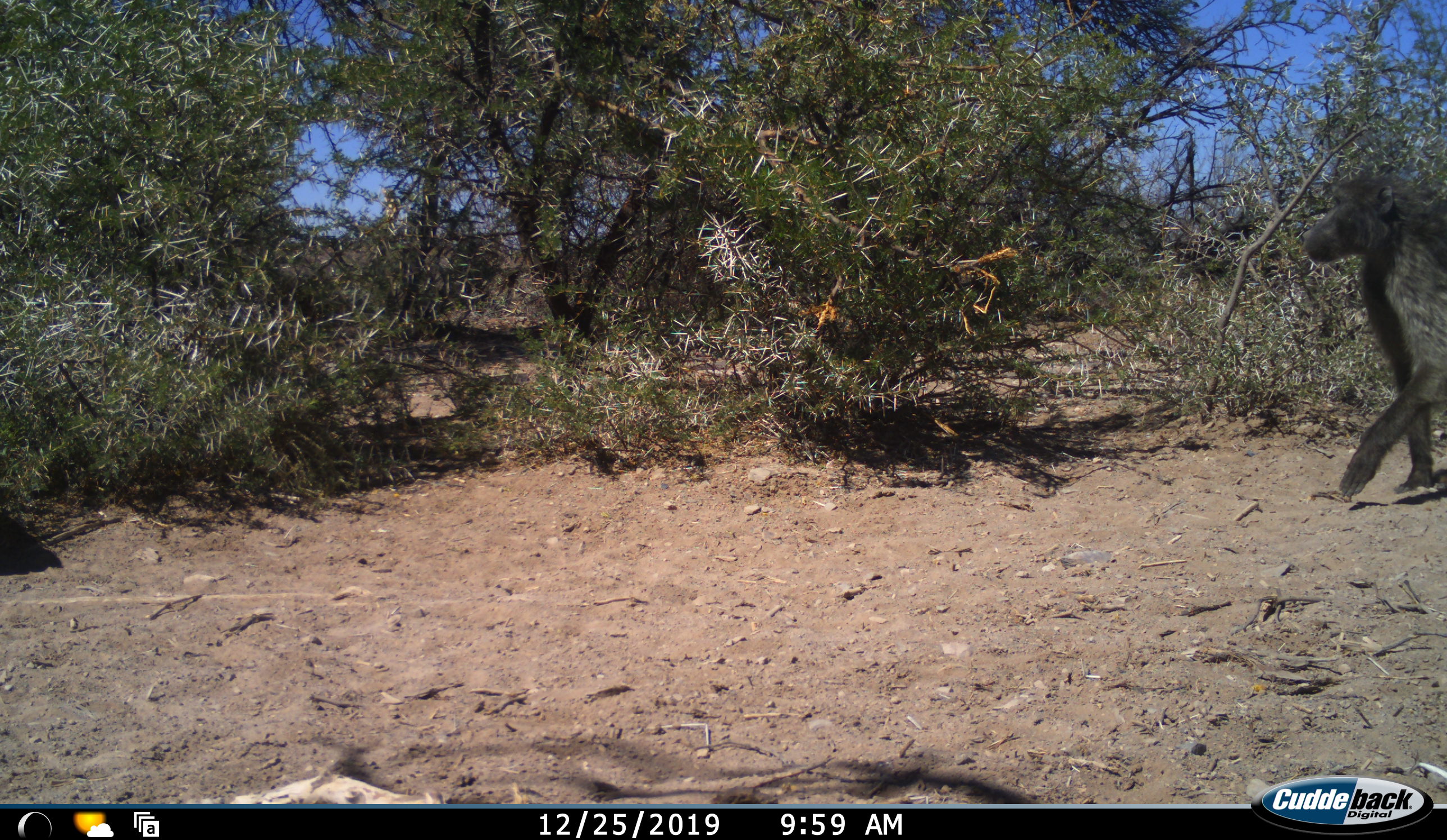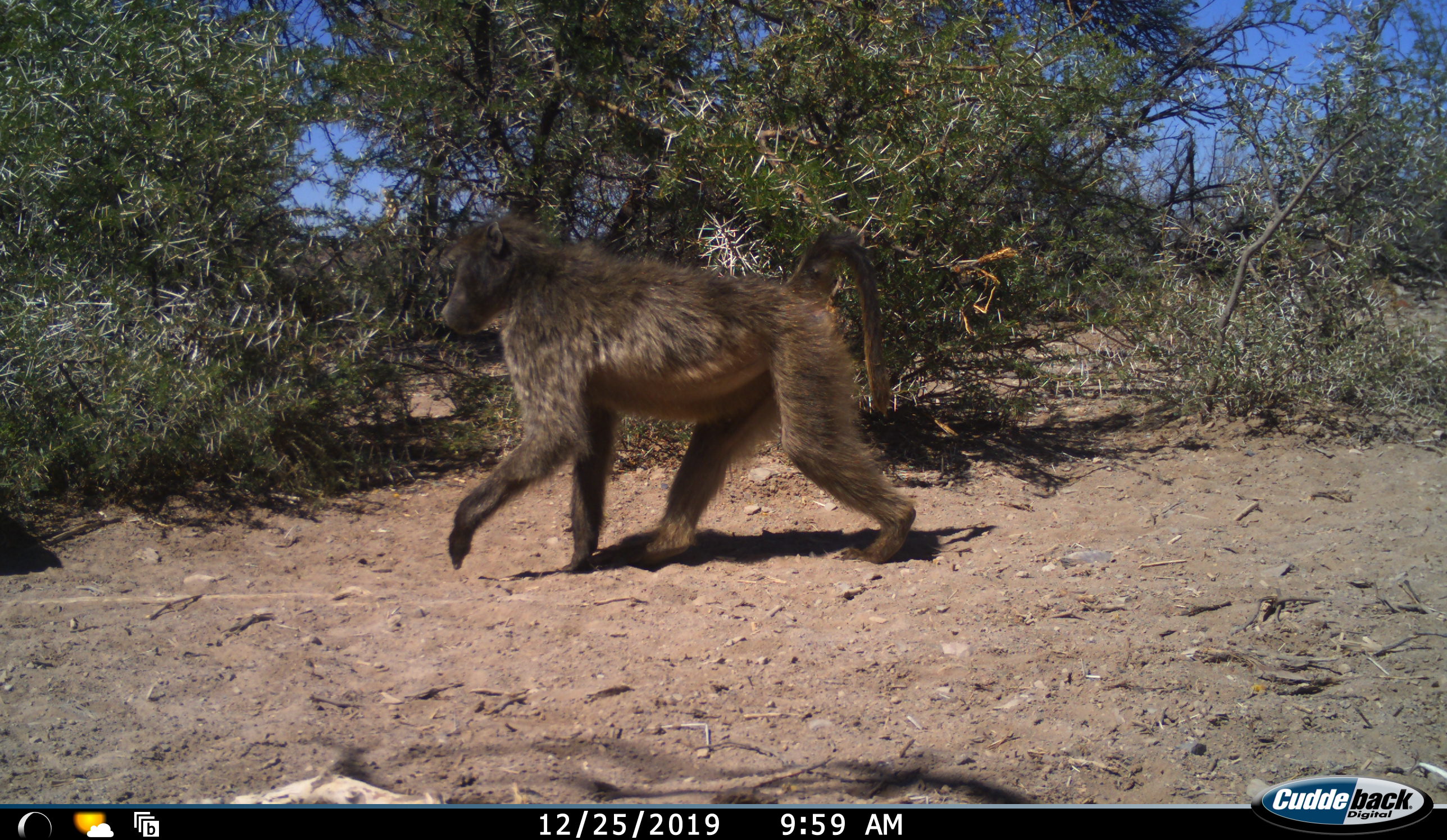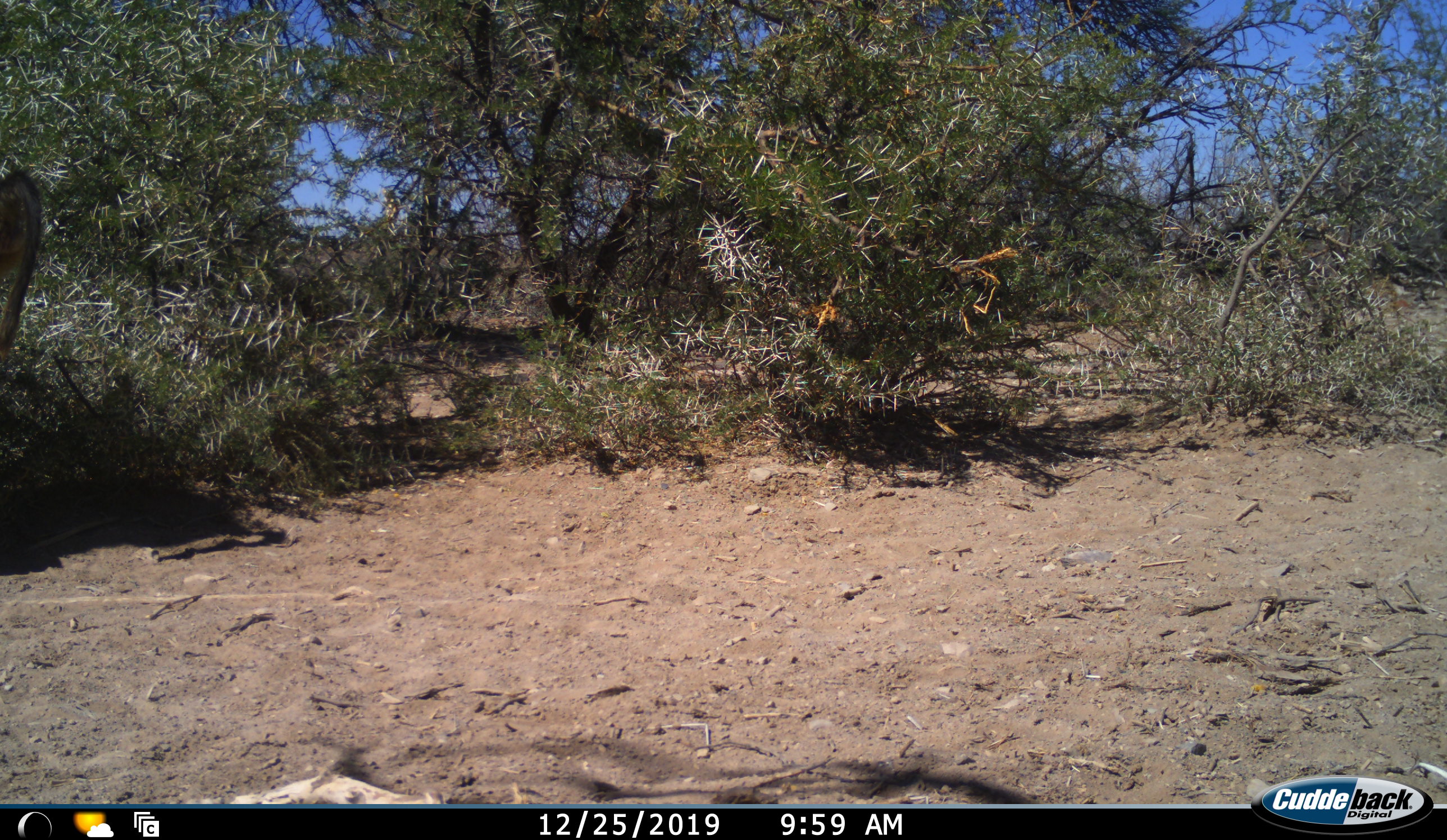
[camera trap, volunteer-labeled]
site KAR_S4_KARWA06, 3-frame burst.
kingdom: Animalia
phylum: Chordata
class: Mammalia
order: Primates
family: Cercopithecidae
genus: Papio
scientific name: Papio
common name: baboon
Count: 1.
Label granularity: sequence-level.